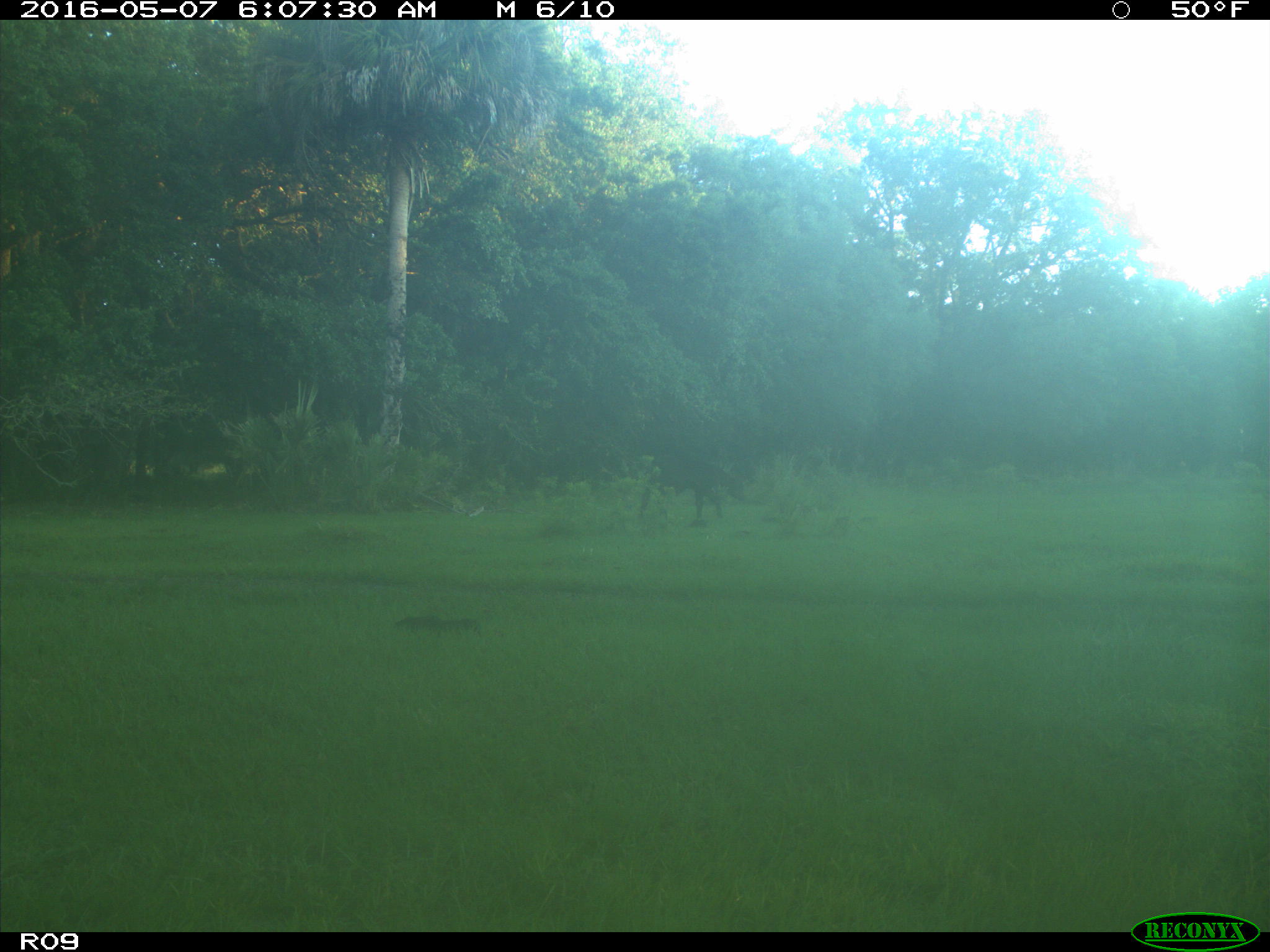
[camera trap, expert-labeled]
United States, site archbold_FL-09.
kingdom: Animalia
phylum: Chordata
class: Mammalia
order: Artiodactyla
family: Bovidae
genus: Bos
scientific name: Bos taurus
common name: domestic cow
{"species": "Bos taurus (domestic cow)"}